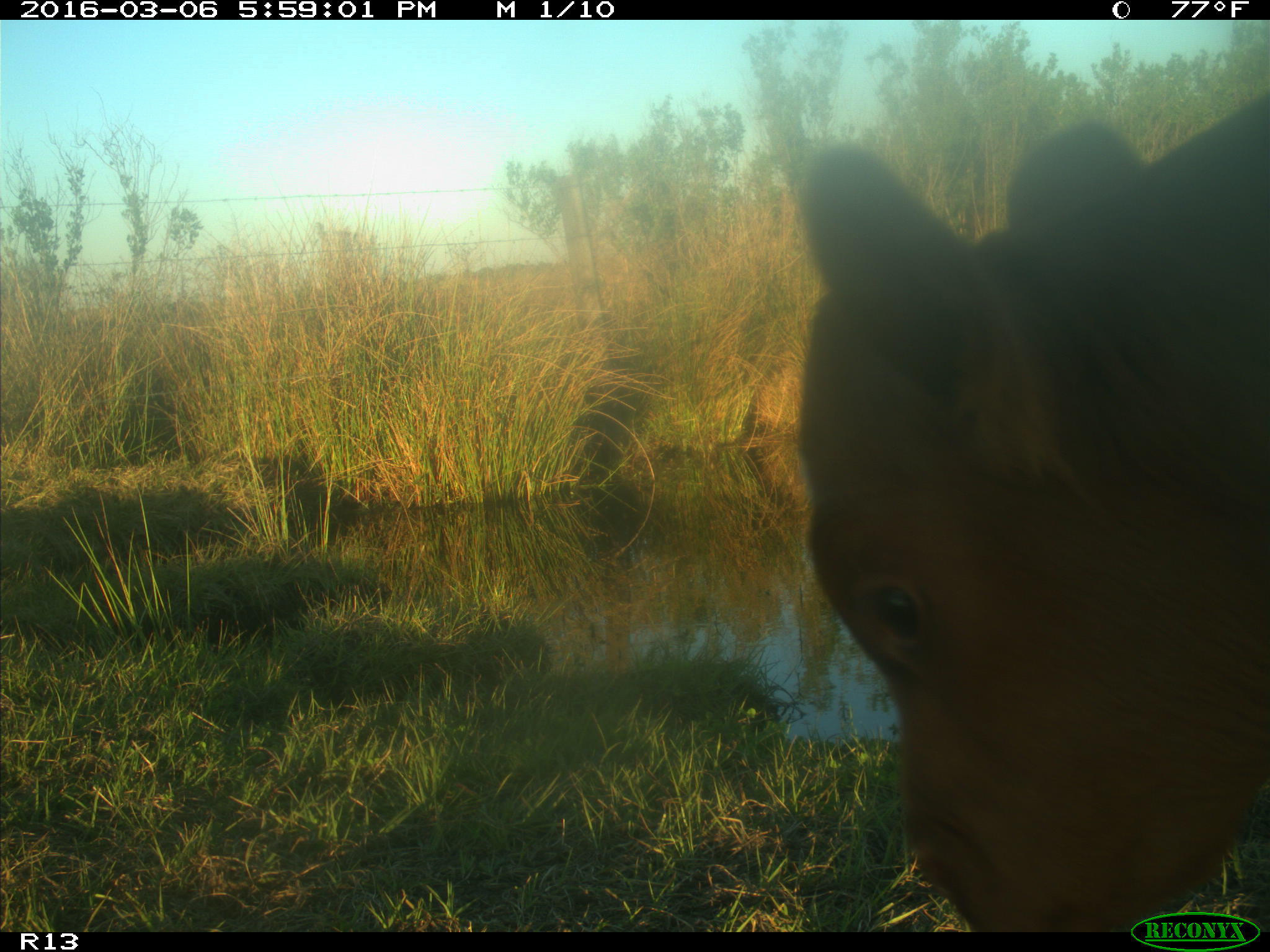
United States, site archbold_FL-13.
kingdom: Animalia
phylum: Chordata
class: Mammalia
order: Artiodactyla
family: Bovidae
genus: Bos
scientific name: Bos taurus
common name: domestic cow